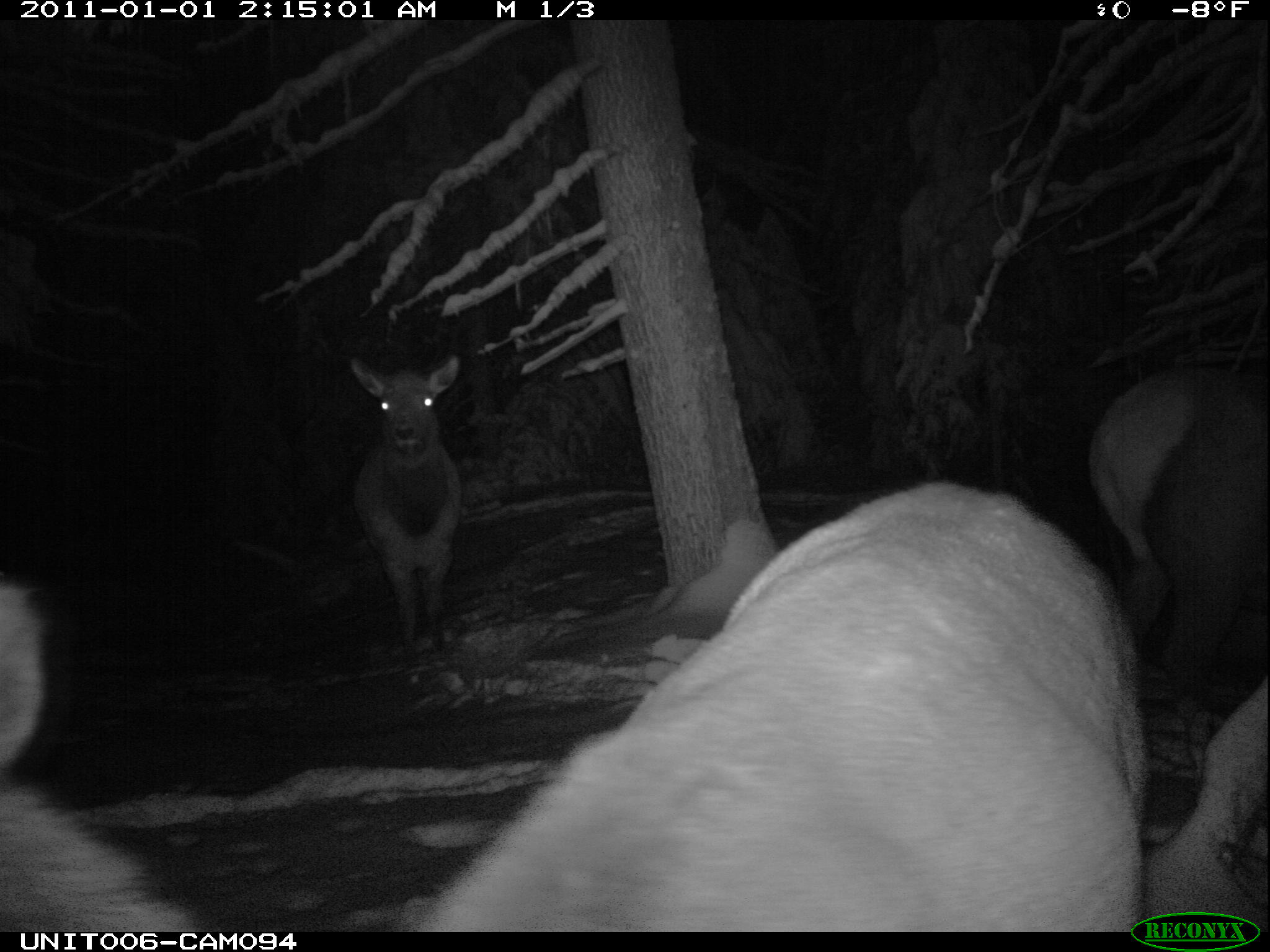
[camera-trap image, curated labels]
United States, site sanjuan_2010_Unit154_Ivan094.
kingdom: Animalia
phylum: Chordata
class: Mammalia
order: Artiodactyla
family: Cervidae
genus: Cervus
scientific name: Cervus elaphus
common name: red deer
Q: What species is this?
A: Cervus elaphus (red deer).